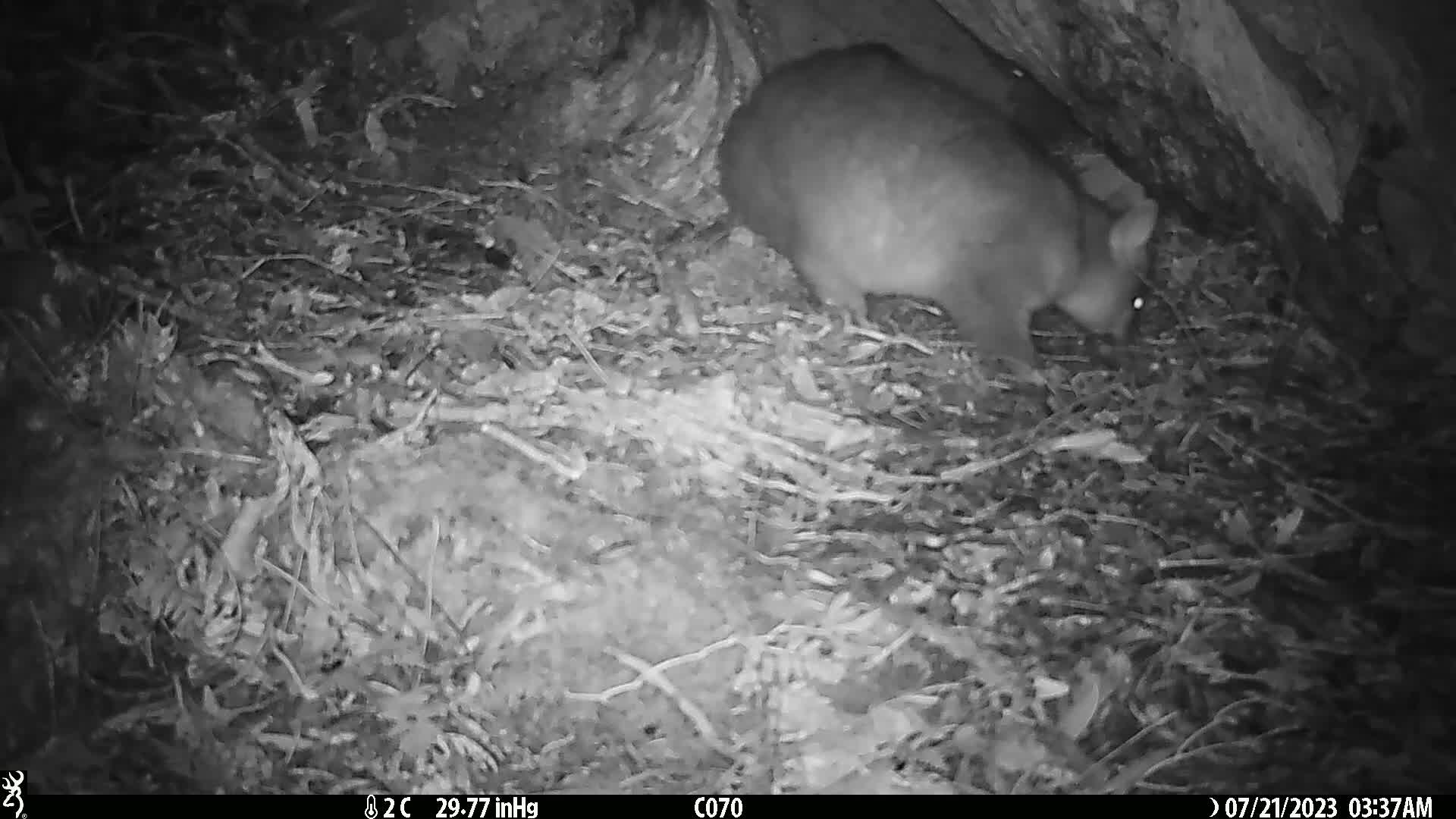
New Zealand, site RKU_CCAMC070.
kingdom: Animalia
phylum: Chordata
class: Mammalia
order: Diprotodontia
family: Phalangeridae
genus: Trichosurus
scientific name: Trichosurus vulpecula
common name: common brushtail possum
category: possum